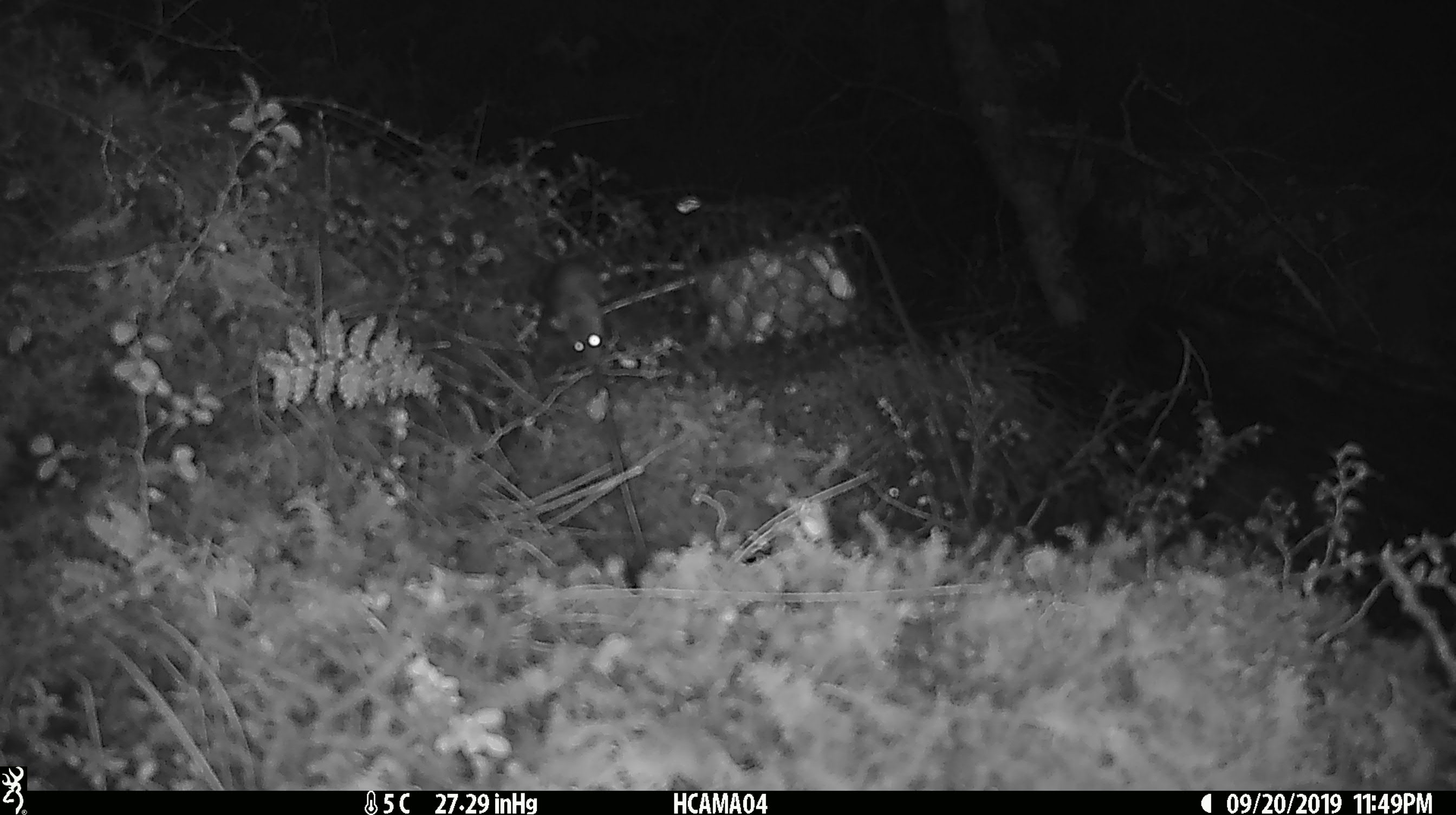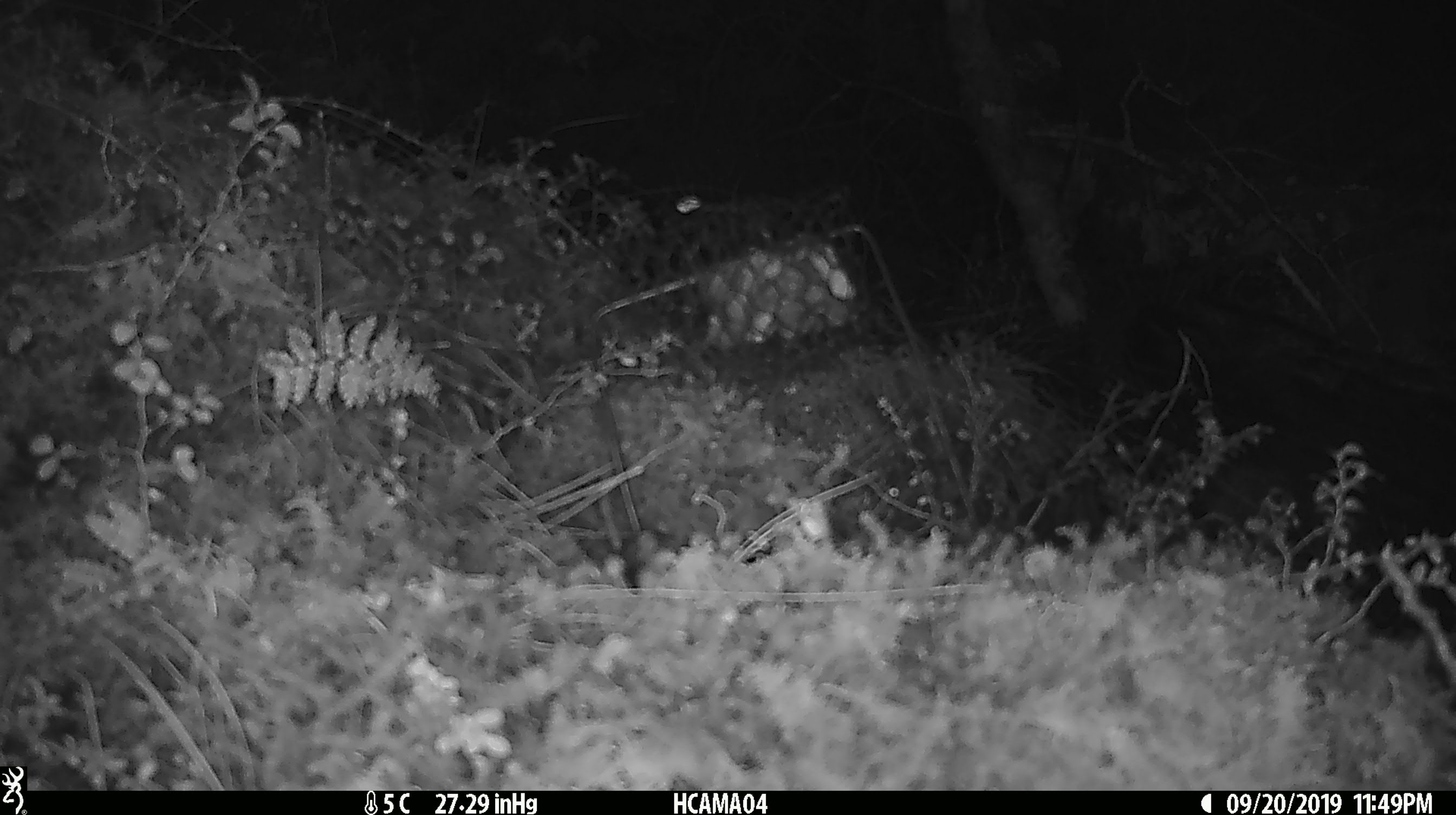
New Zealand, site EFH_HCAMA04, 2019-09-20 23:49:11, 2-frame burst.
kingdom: Animalia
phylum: Chordata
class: Mammalia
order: Rodentia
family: Muridae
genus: Mus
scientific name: Mus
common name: mouse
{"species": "mouse (Mus)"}